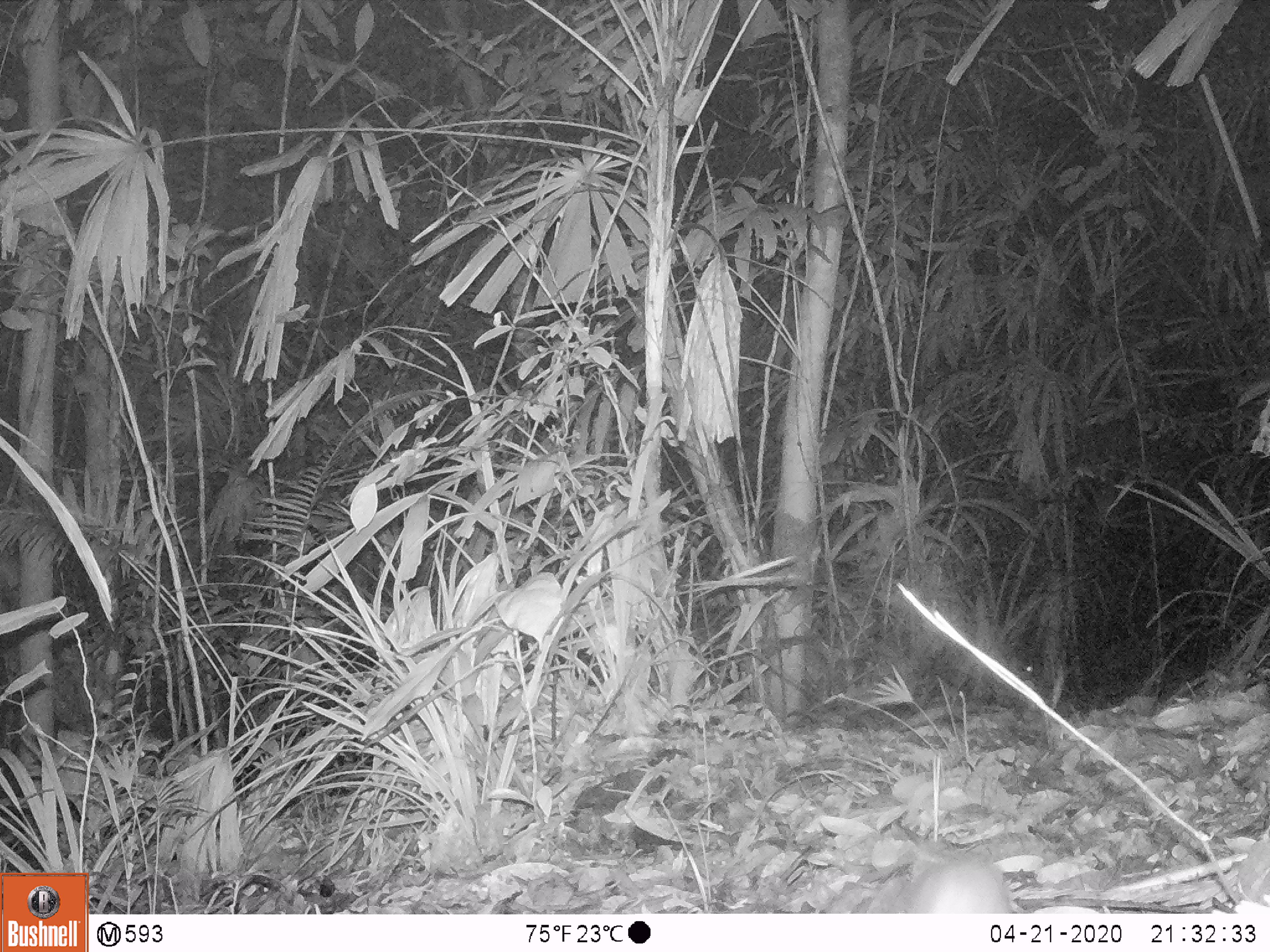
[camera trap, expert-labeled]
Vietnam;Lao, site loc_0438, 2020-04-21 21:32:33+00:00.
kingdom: Animalia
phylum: Chordata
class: Mammalia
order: Rodentia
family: Muridae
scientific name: Muridae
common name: old-world mice and rats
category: unidentified murid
Unidentified murid (old-world mice and rats) (Muridae). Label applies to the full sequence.